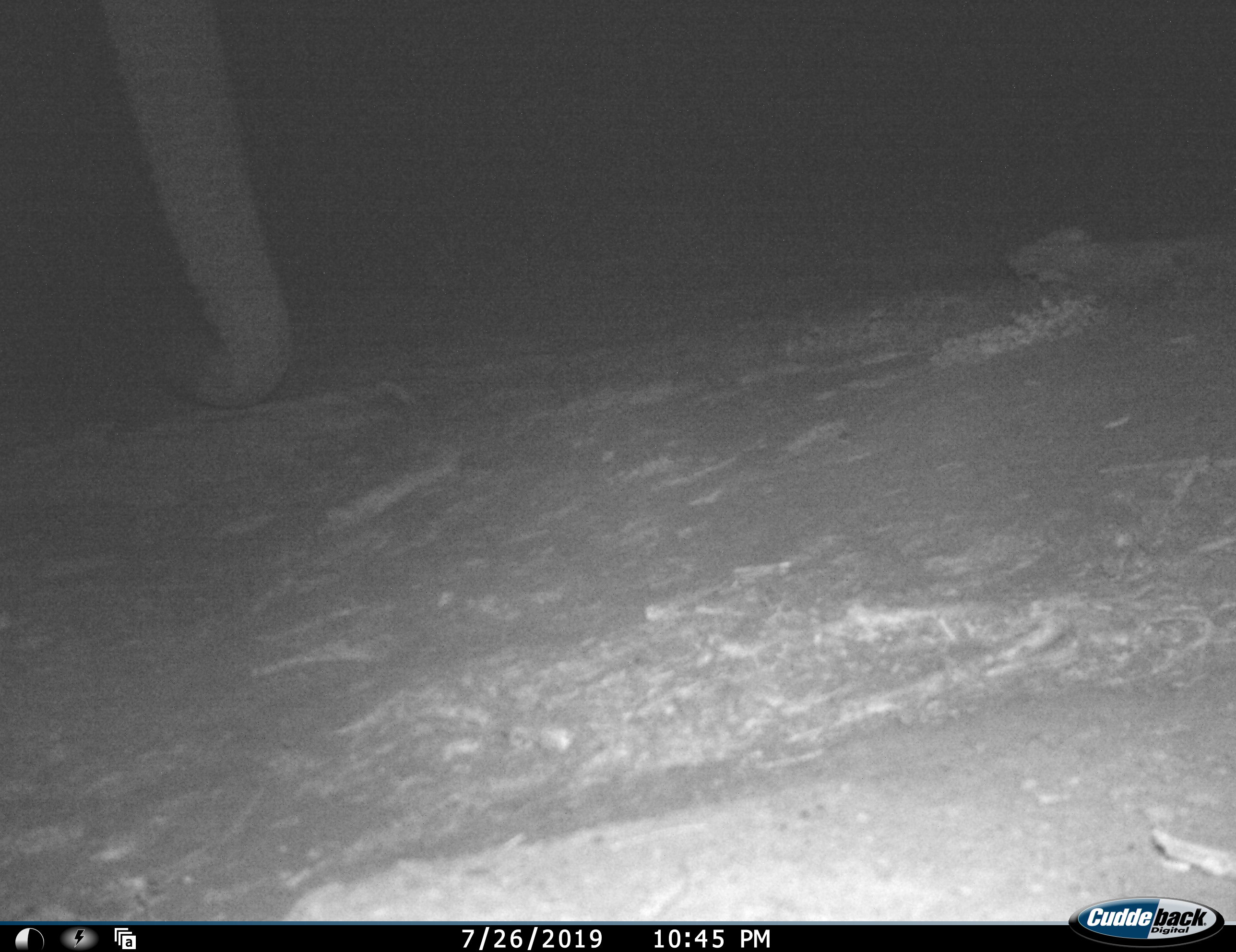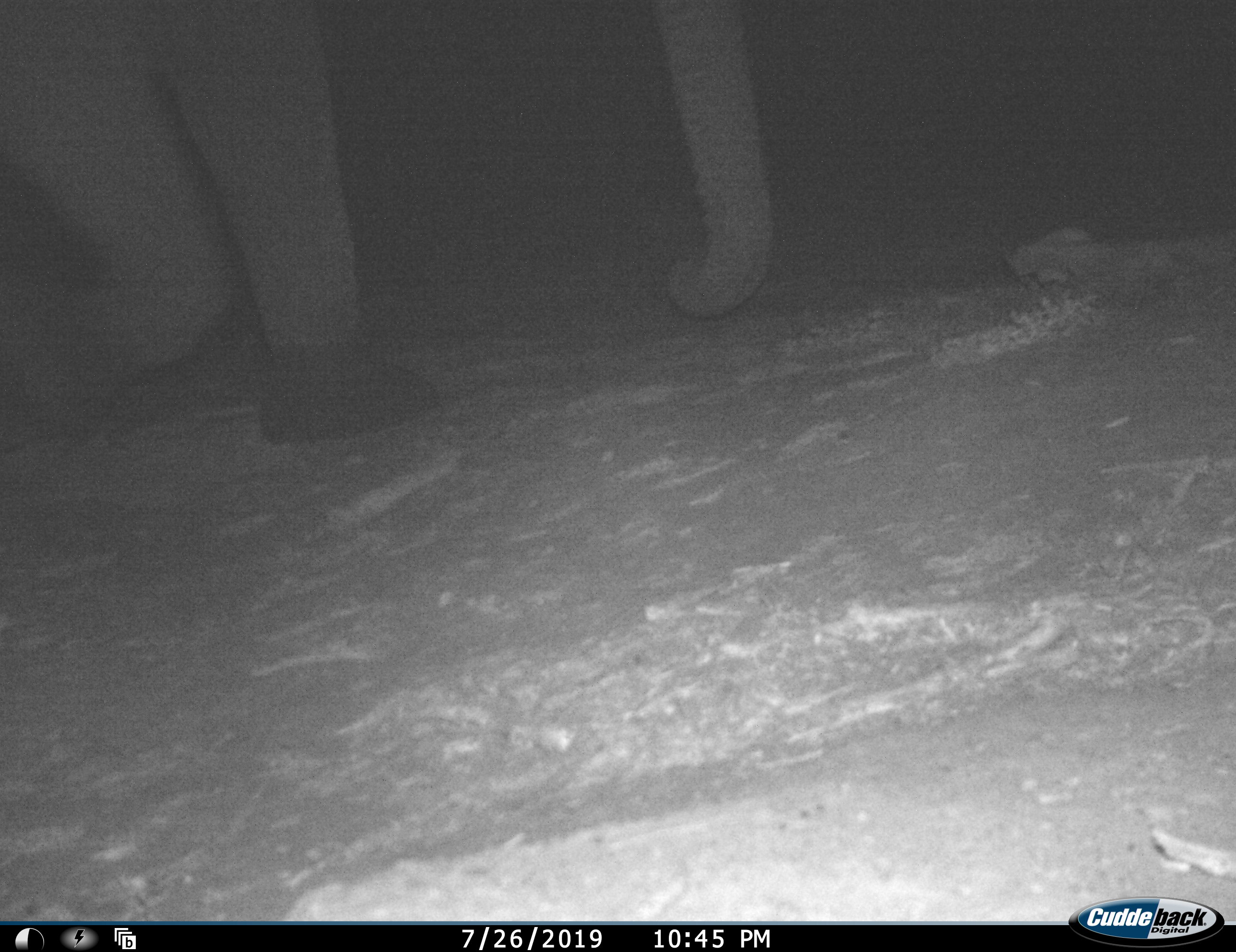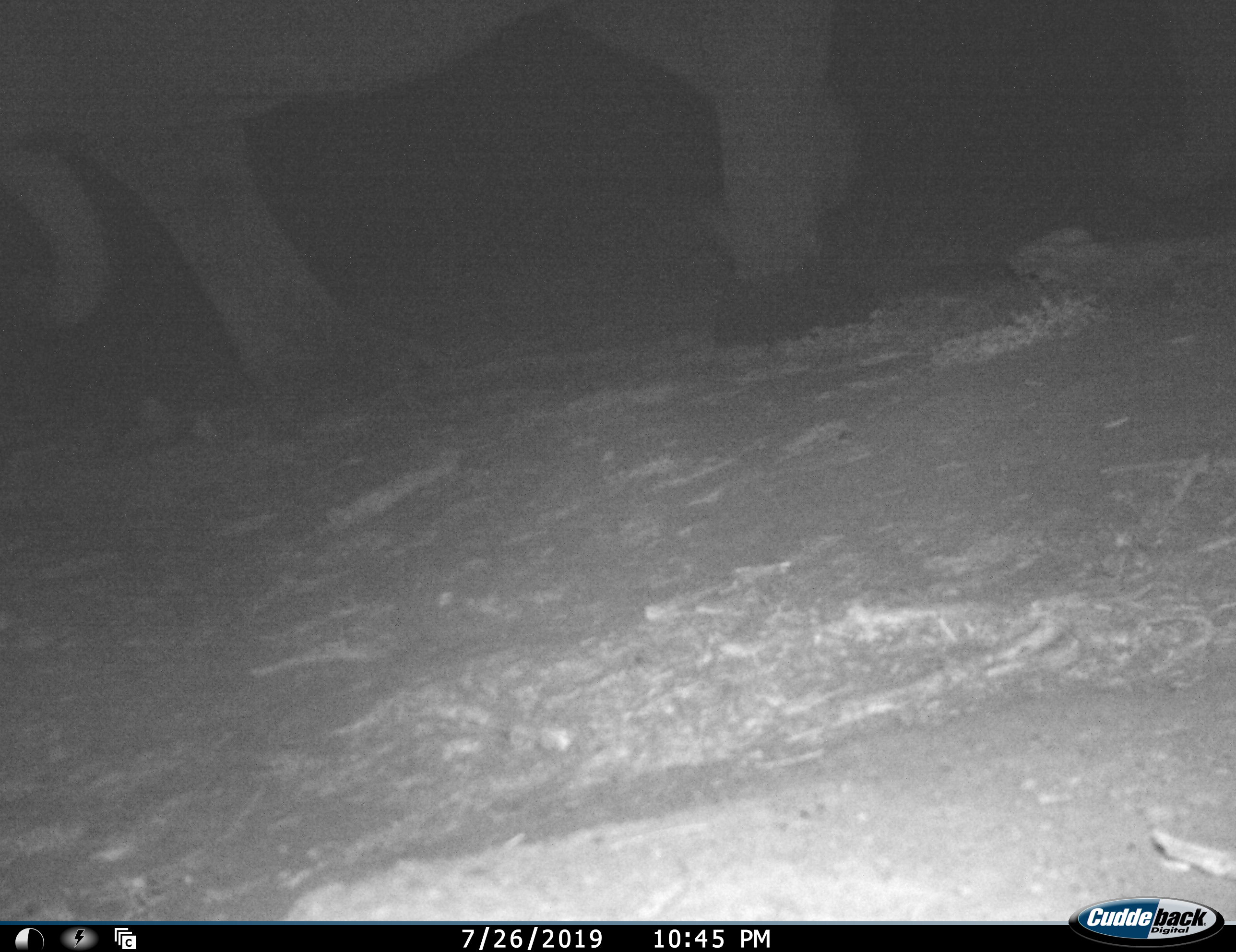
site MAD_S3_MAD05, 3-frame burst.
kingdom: Animalia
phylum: Chordata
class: Mammalia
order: Proboscidea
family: Elephantidae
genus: Loxodonta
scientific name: Loxodonta africana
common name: african bush elephant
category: elephant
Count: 1.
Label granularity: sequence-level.